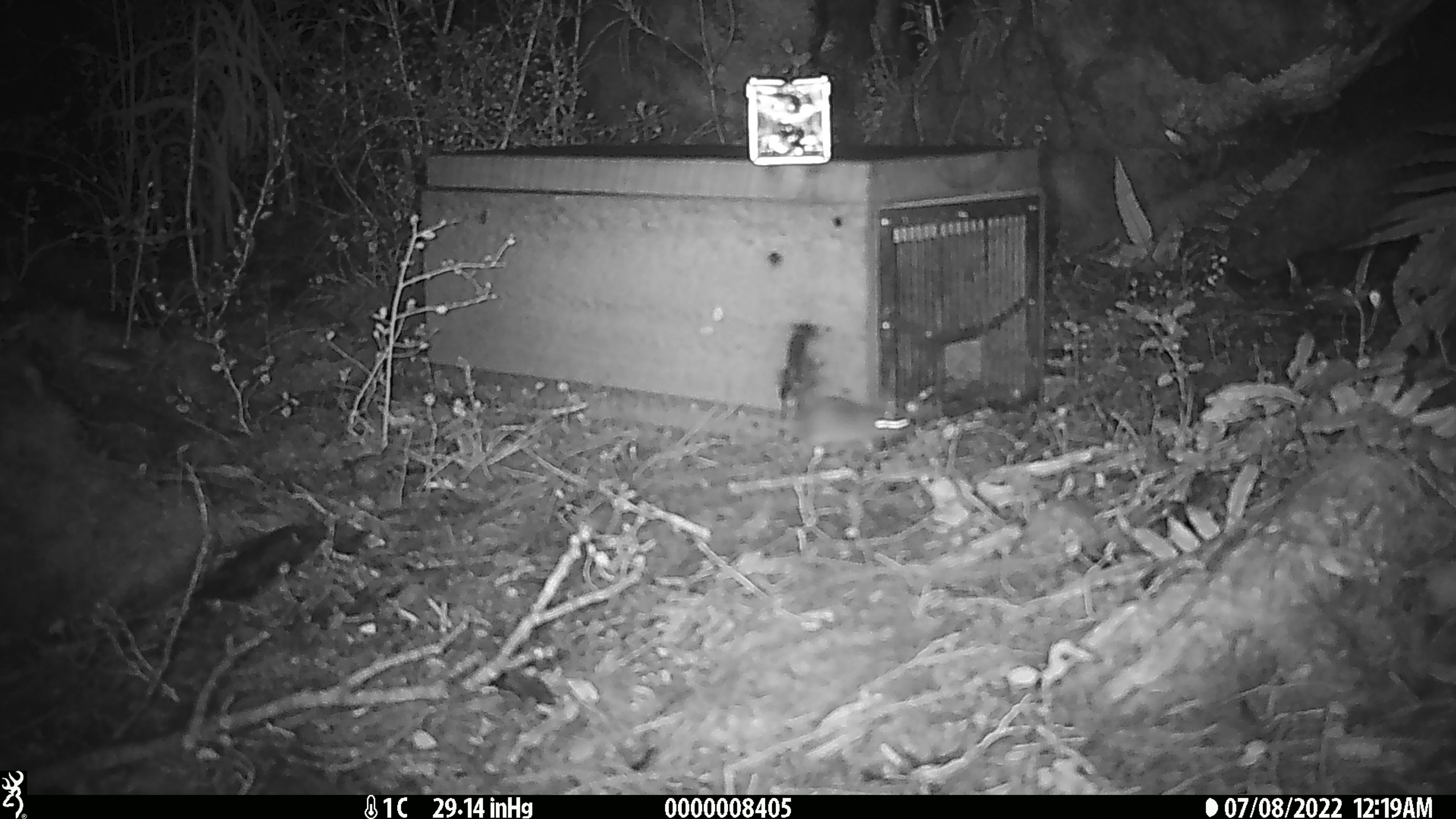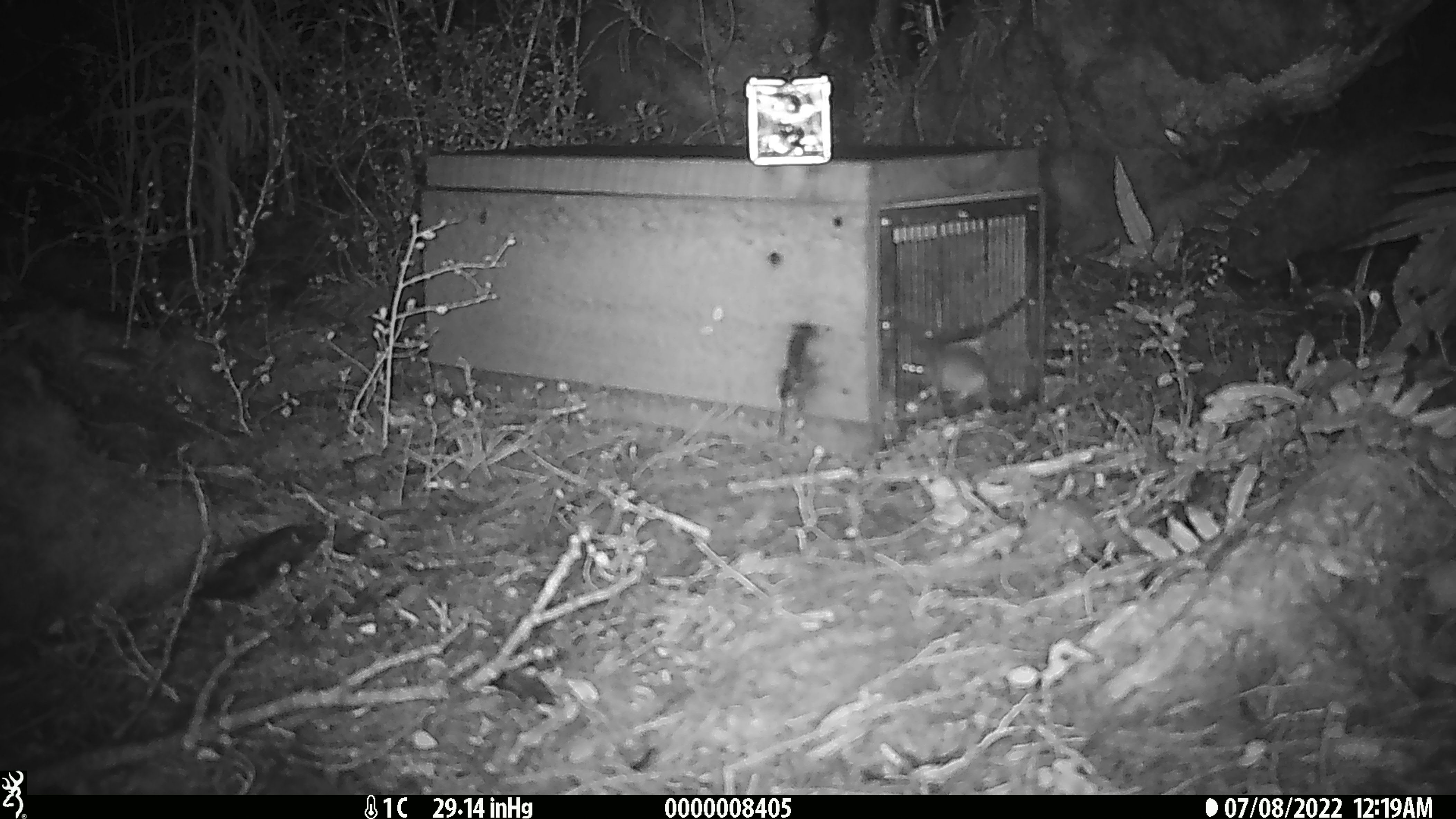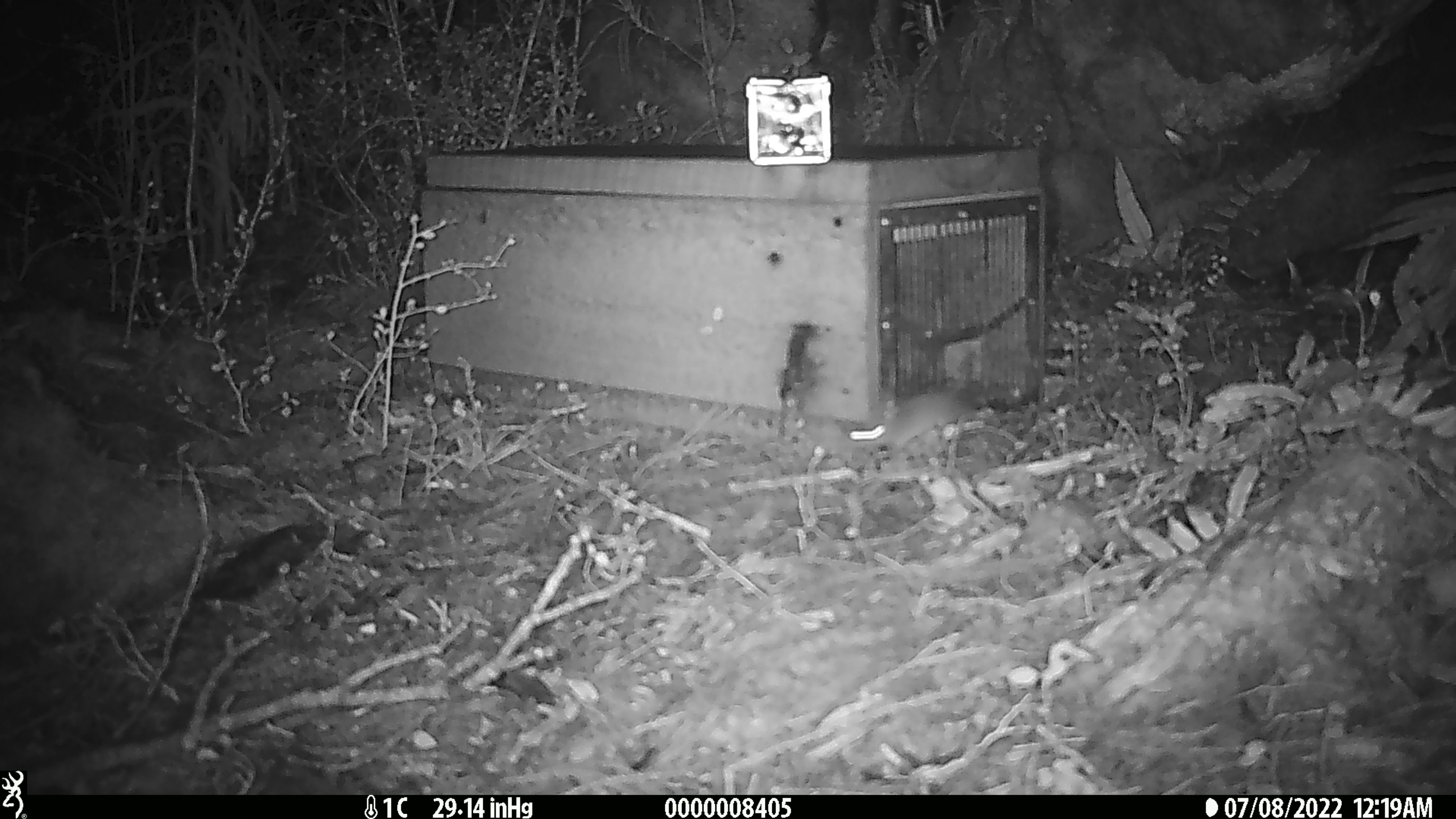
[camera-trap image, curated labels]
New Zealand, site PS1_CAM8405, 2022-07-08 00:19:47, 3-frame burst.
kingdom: Animalia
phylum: Chordata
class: Mammalia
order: Rodentia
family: Muridae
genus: Mus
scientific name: Mus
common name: mouse